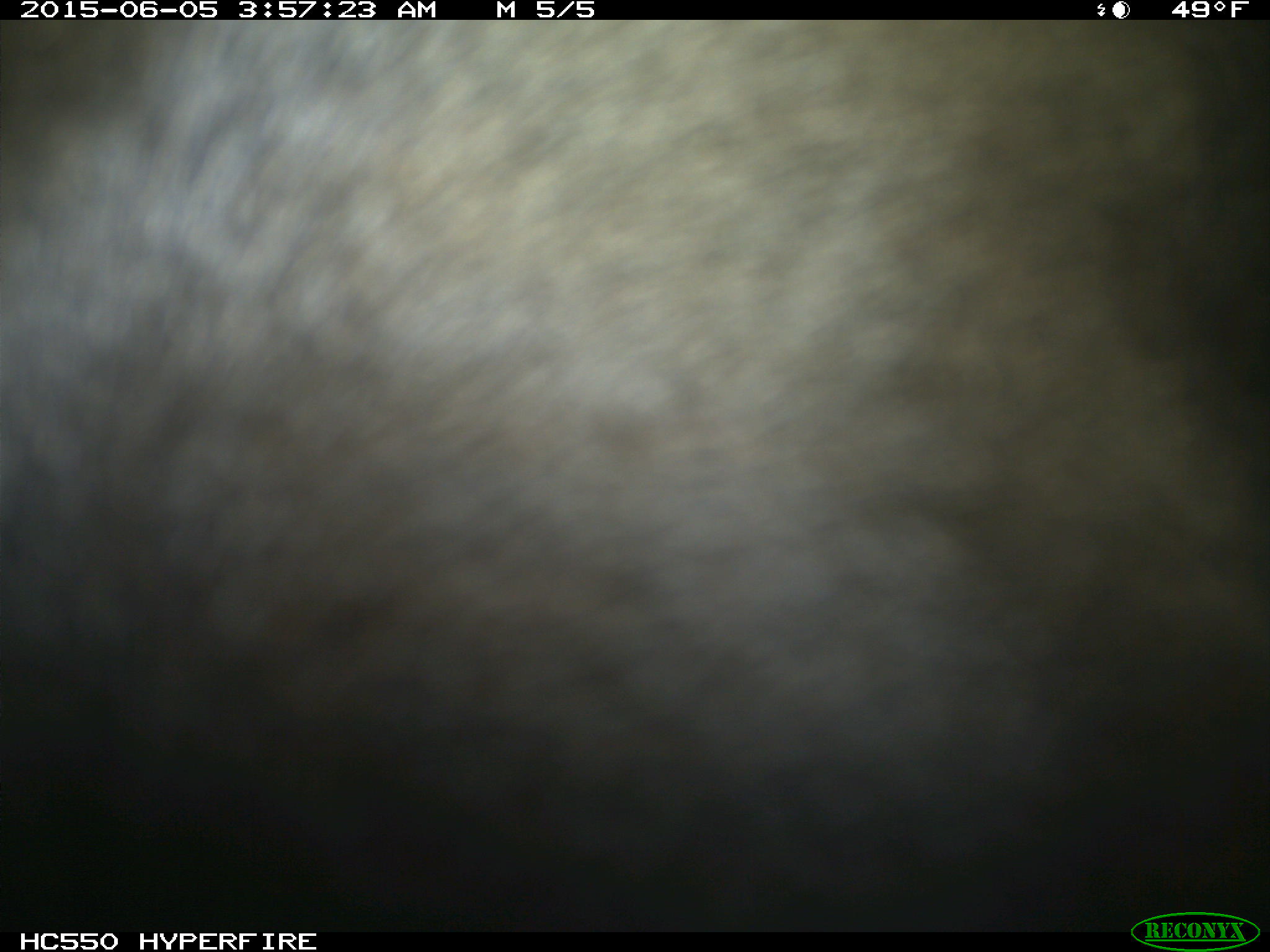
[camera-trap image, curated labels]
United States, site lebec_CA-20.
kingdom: Animalia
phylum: Chordata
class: Mammalia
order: Artiodactyla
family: Bovidae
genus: Bos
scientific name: Bos taurus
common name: domestic cow